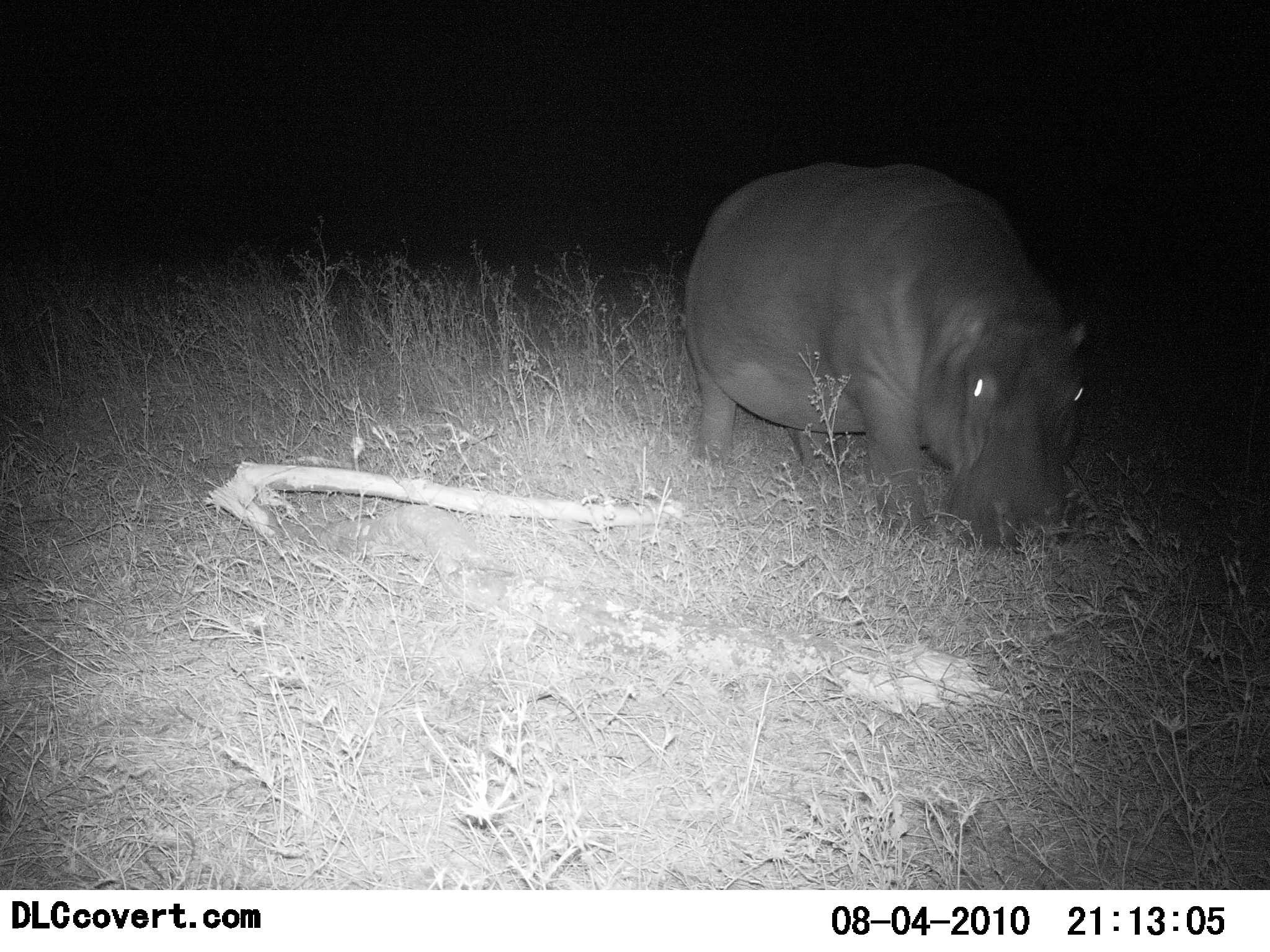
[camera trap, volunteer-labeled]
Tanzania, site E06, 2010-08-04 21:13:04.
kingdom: Animalia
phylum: Chordata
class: Mammalia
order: Artiodactyla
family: Hippopotamidae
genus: Hippopotamus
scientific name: Hippopotamus amphibius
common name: hippopotamus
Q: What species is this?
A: Hippopotamus (Hippopotamus amphibius).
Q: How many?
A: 1.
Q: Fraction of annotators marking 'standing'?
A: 53%.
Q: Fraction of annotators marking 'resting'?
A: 0%.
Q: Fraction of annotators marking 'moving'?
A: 20%.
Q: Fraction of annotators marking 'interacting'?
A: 0%.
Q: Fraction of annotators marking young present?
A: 0%.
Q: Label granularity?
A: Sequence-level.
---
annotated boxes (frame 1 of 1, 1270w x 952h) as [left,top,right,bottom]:
animal: [678,155,1112,561]